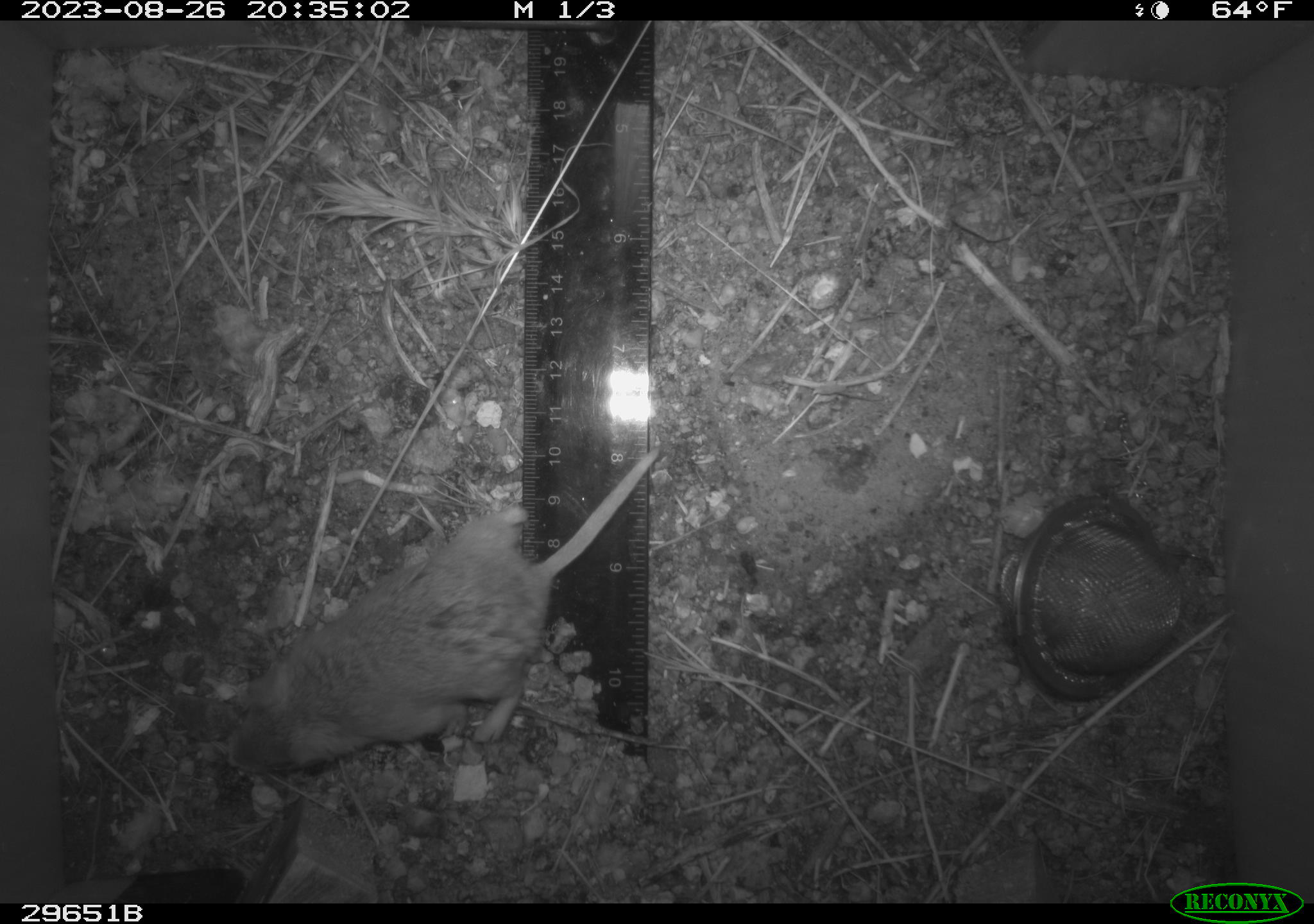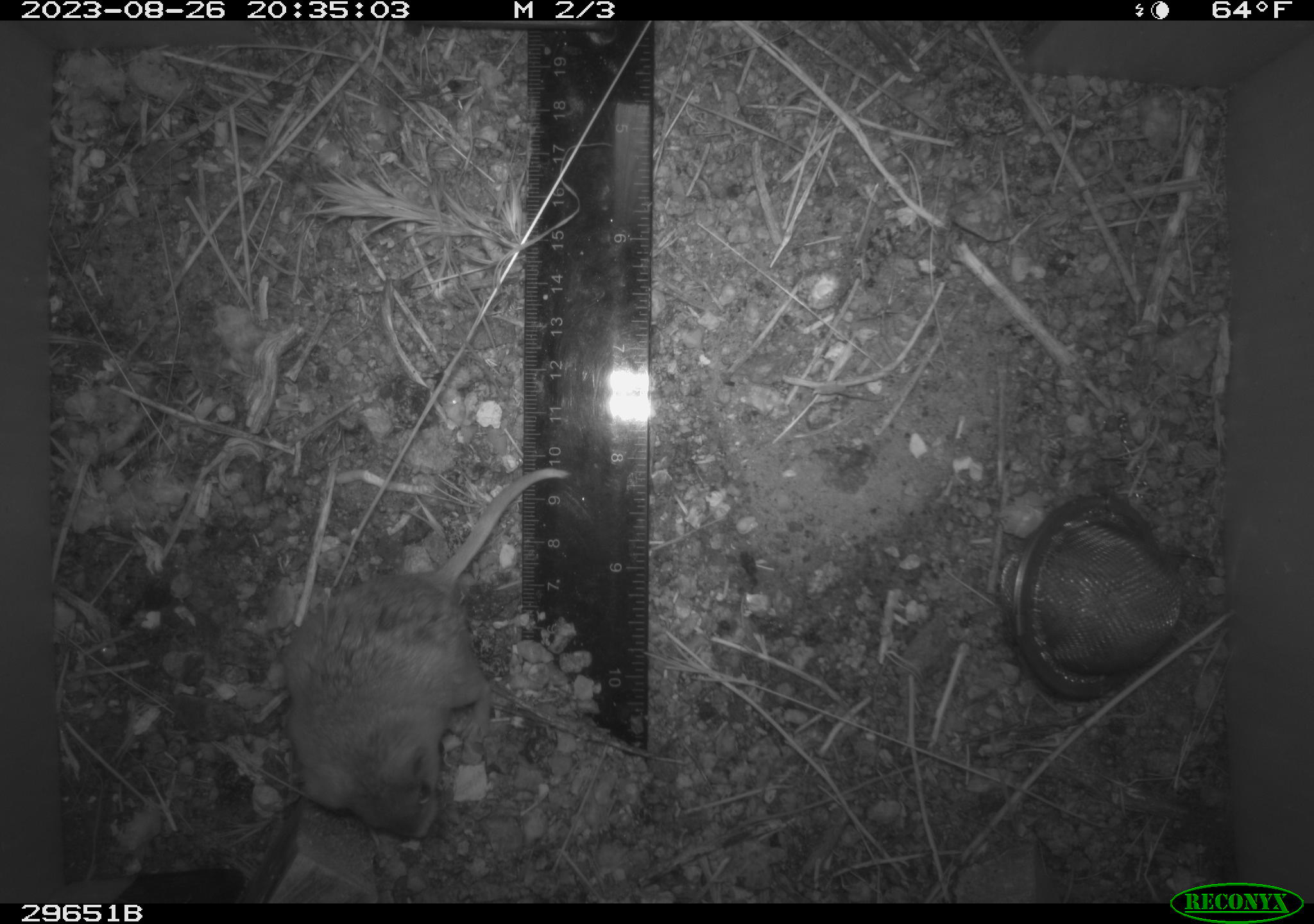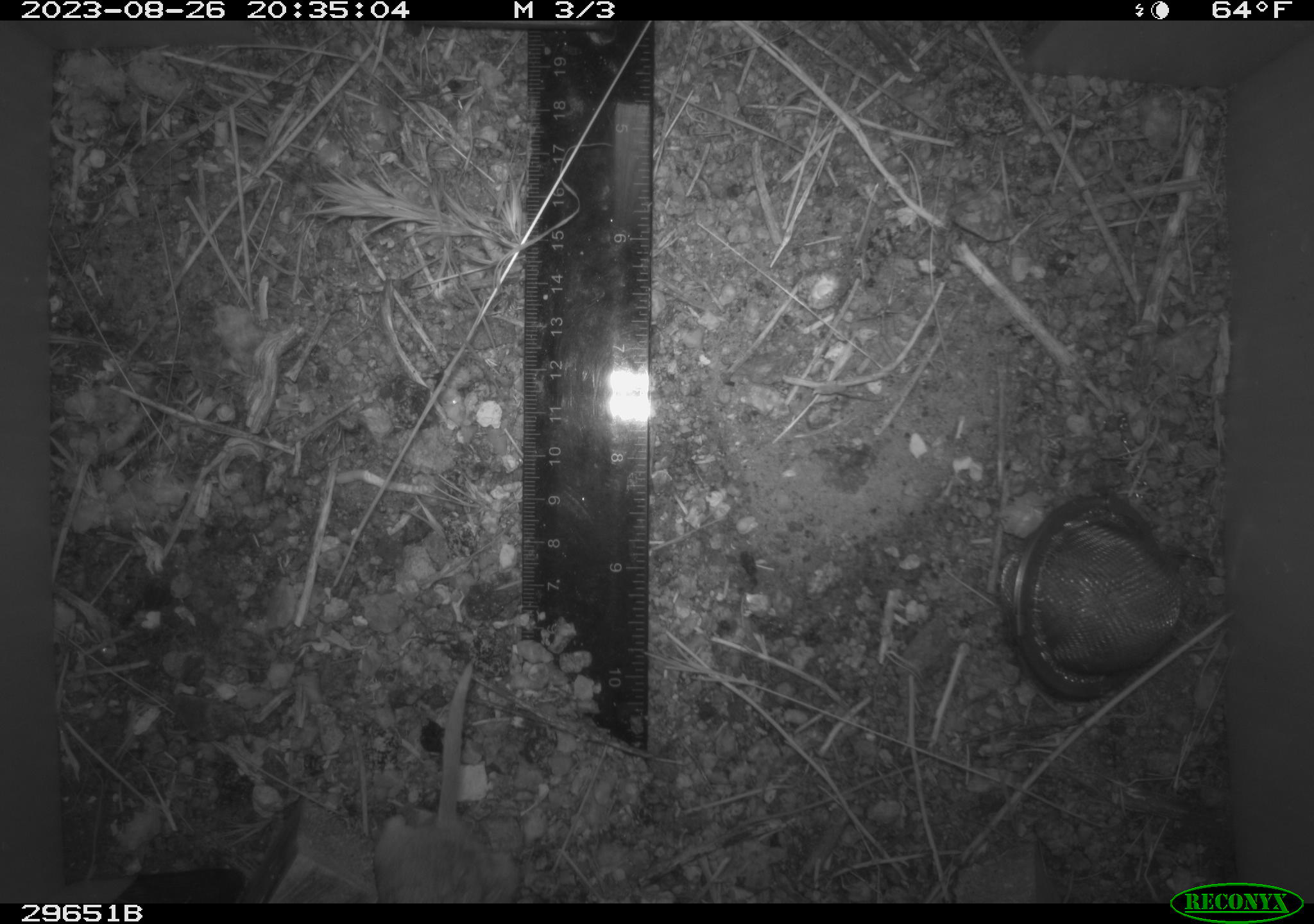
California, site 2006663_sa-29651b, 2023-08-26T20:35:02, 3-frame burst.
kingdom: Animalia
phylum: Chordata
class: Mammalia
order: Rodentia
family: Heteromyidae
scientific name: Heteromyidae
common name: kangaroo rats and pocket mice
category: heteromyidae family